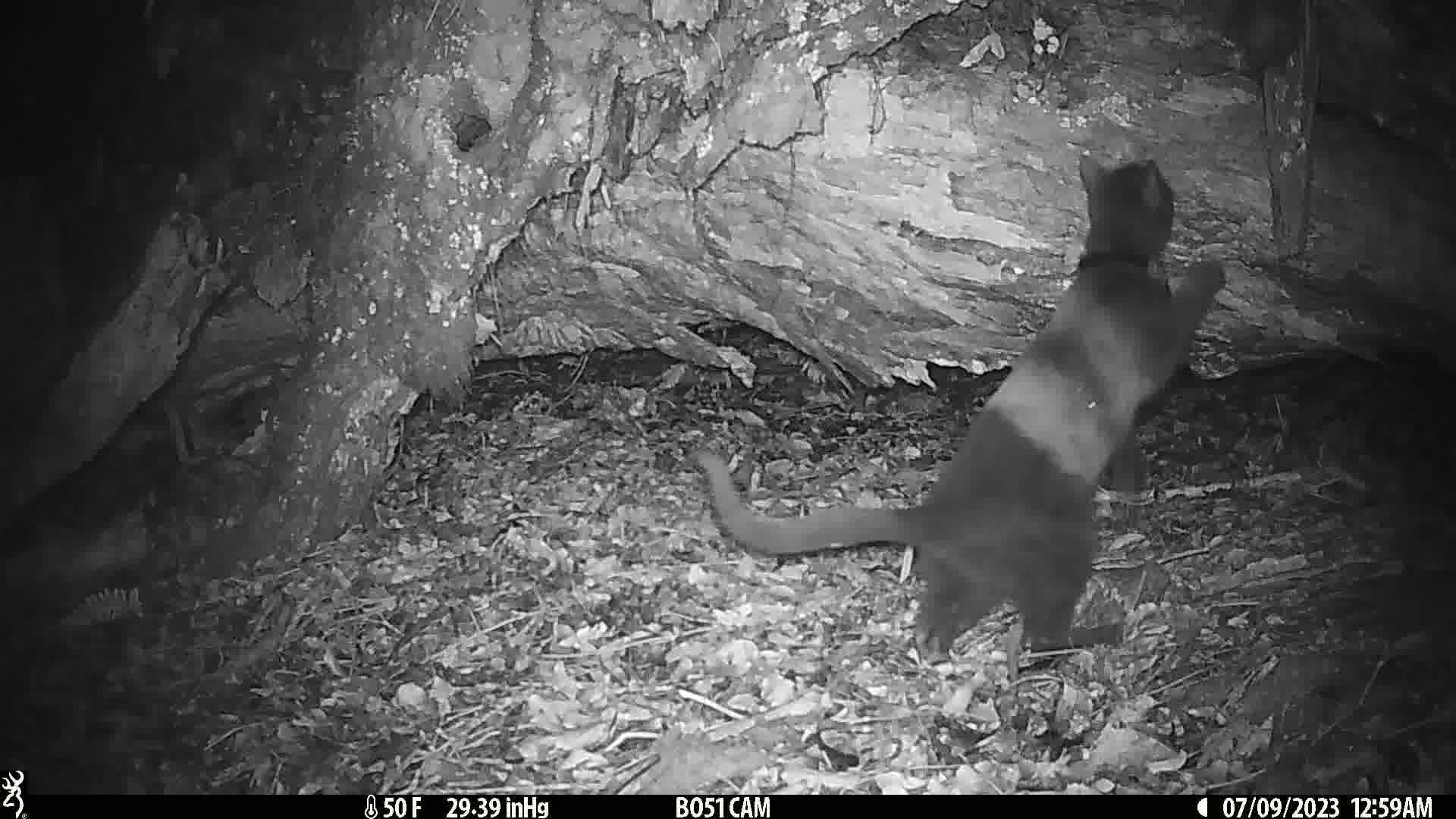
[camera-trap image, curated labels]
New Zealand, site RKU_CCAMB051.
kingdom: Animalia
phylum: Chordata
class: Mammalia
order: Carnivora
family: Felidae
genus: Felis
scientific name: Felis catus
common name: domestic cat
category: cat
Cat (domestic cat) (Felis catus).